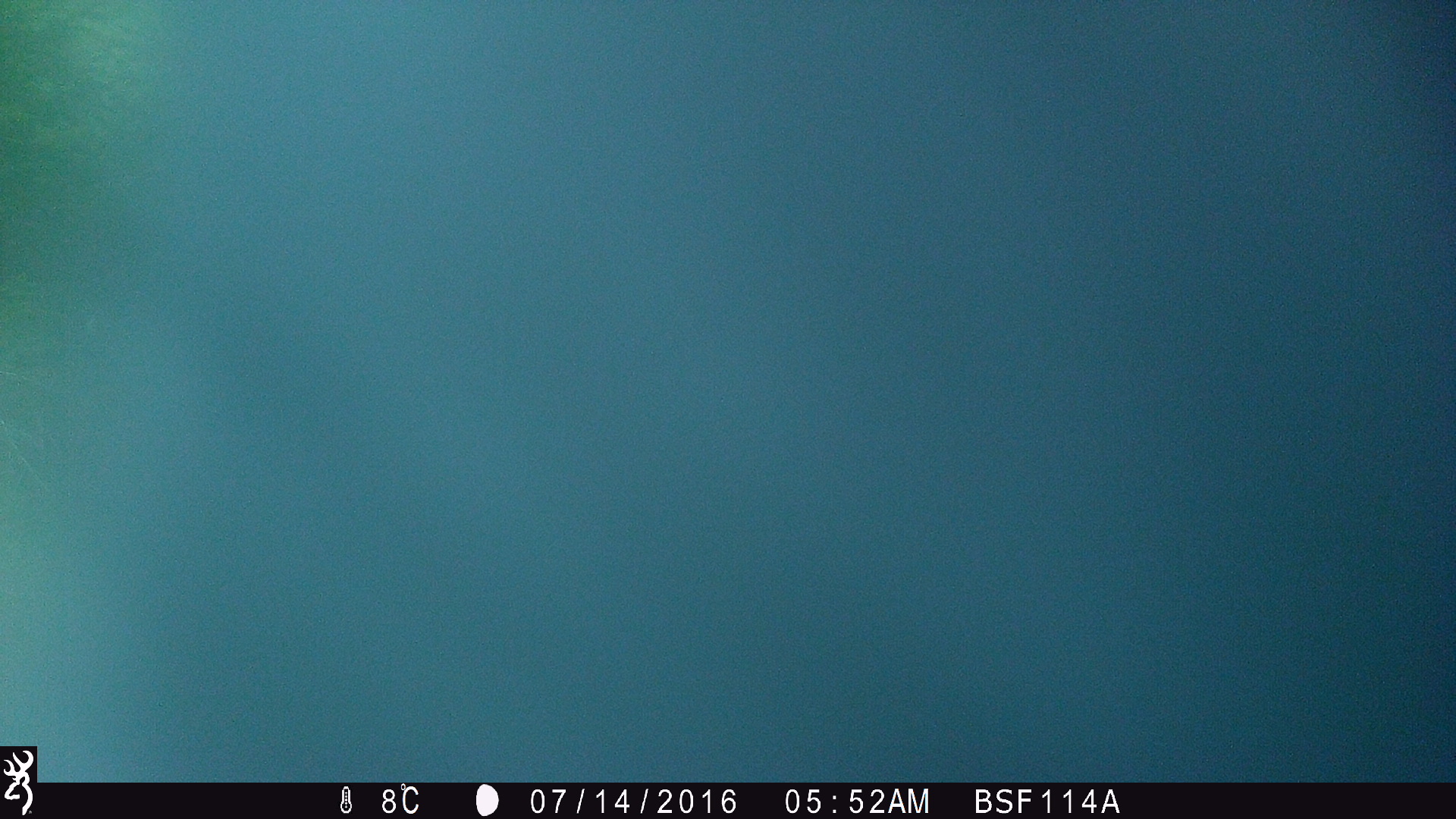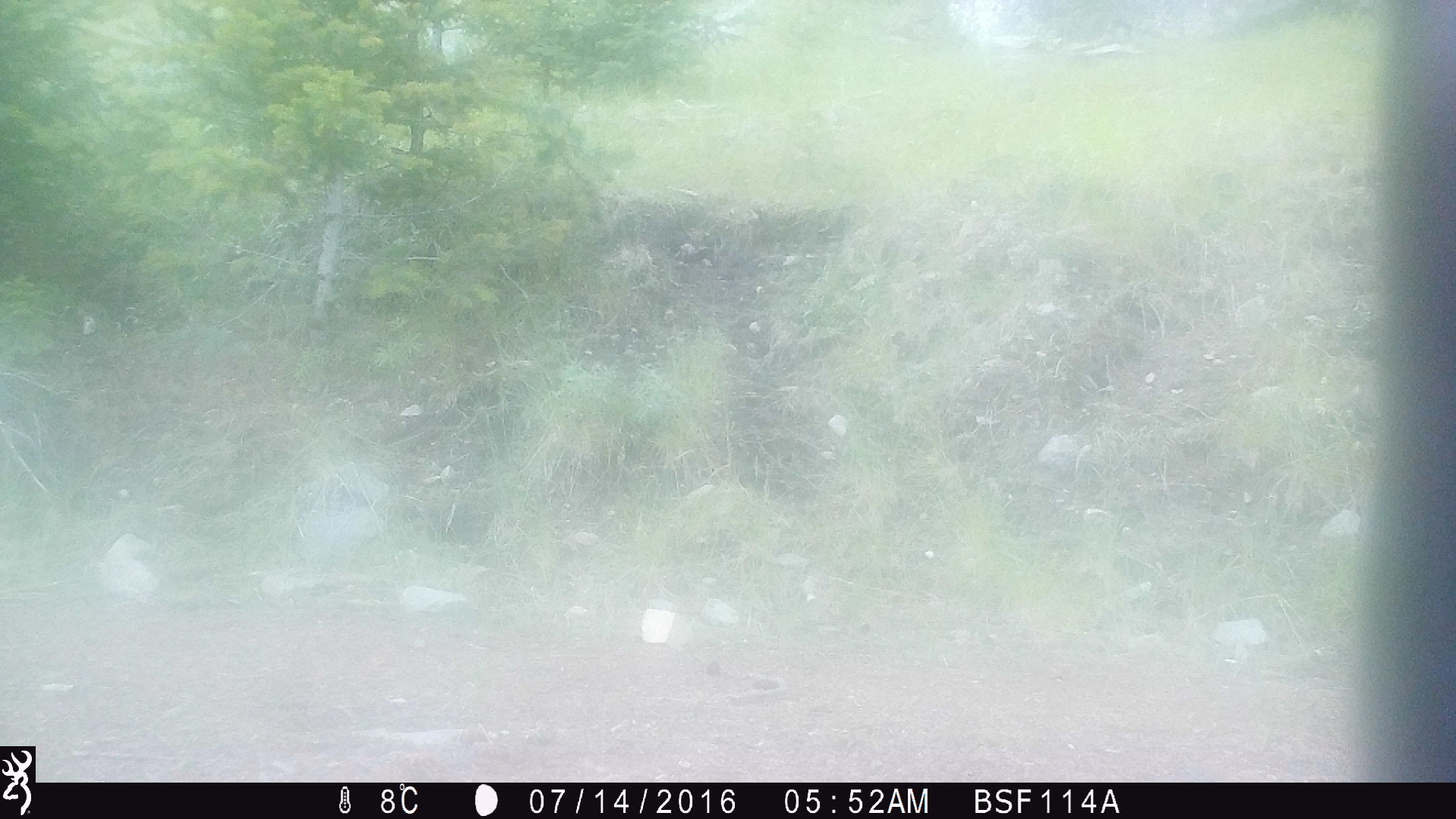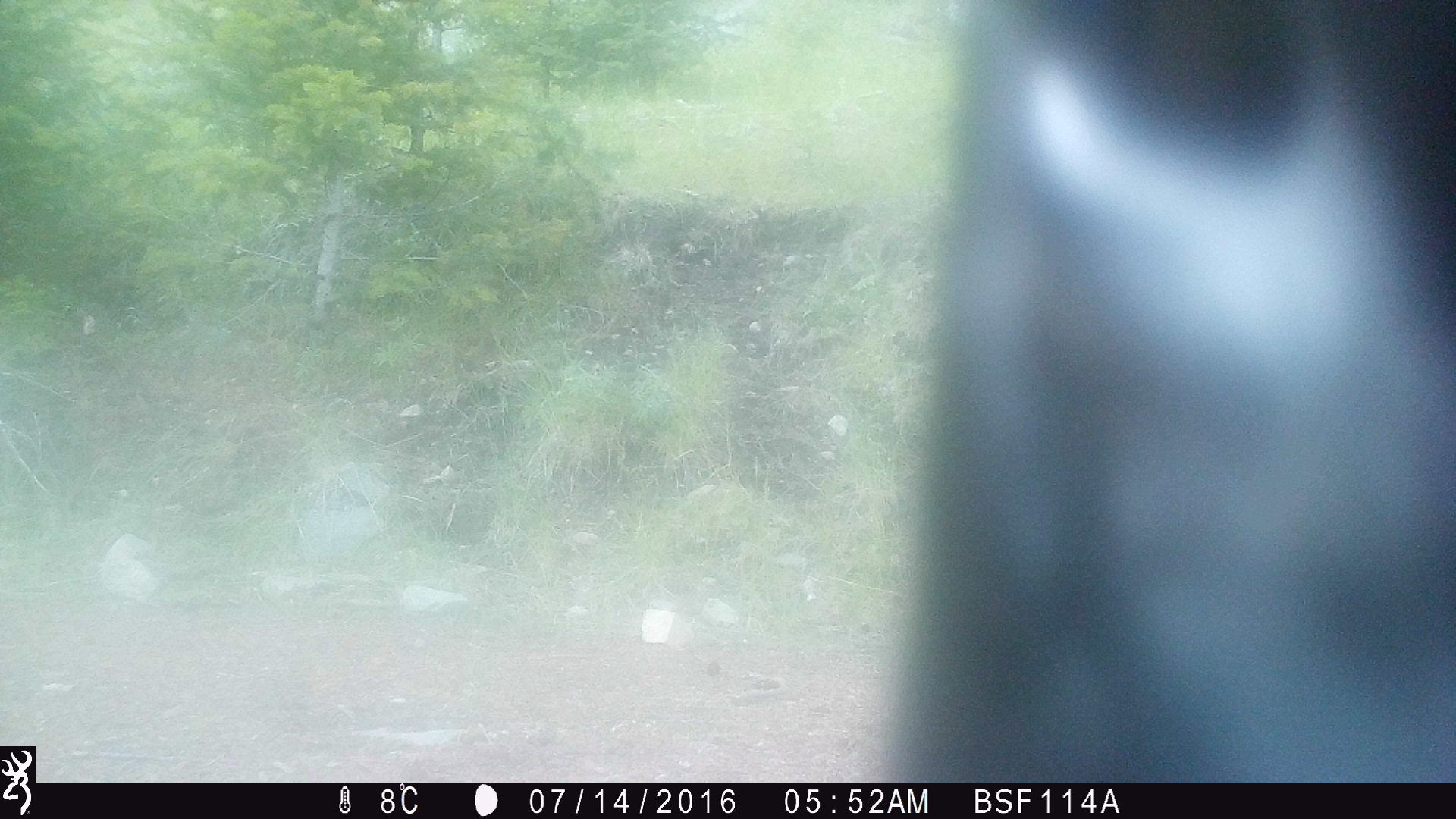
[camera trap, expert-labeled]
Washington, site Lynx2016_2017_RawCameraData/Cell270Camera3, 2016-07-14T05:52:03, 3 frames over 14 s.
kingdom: Animalia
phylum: Chordata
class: Mammalia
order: Artiodactyla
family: Bovidae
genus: Bos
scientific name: Bos taurus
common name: domestic cattle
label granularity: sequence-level